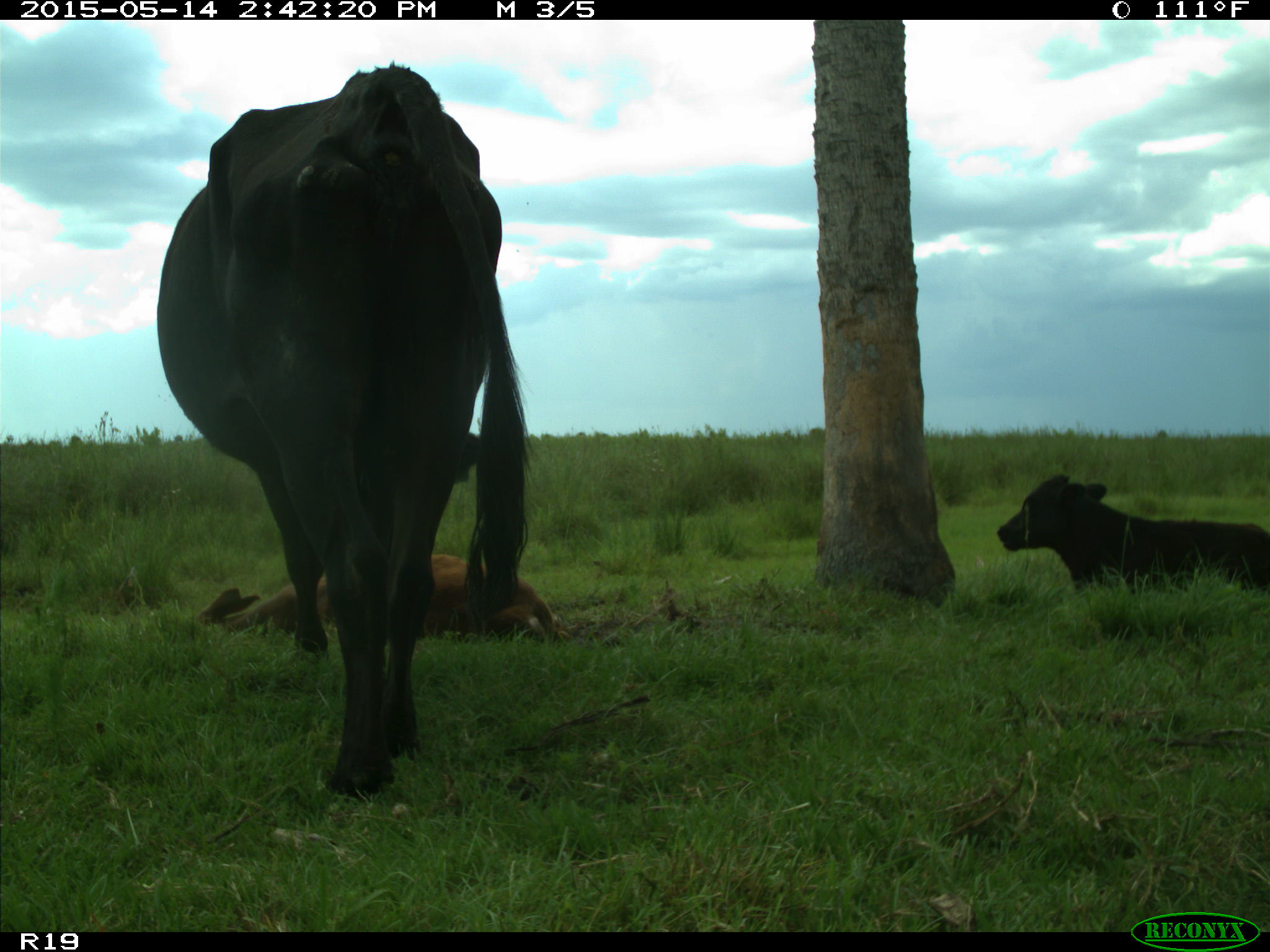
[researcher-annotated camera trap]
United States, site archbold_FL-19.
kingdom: Animalia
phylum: Chordata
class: Mammalia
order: Artiodactyla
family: Bovidae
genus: Bos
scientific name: Bos taurus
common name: domestic cow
Bos taurus (domestic cow).